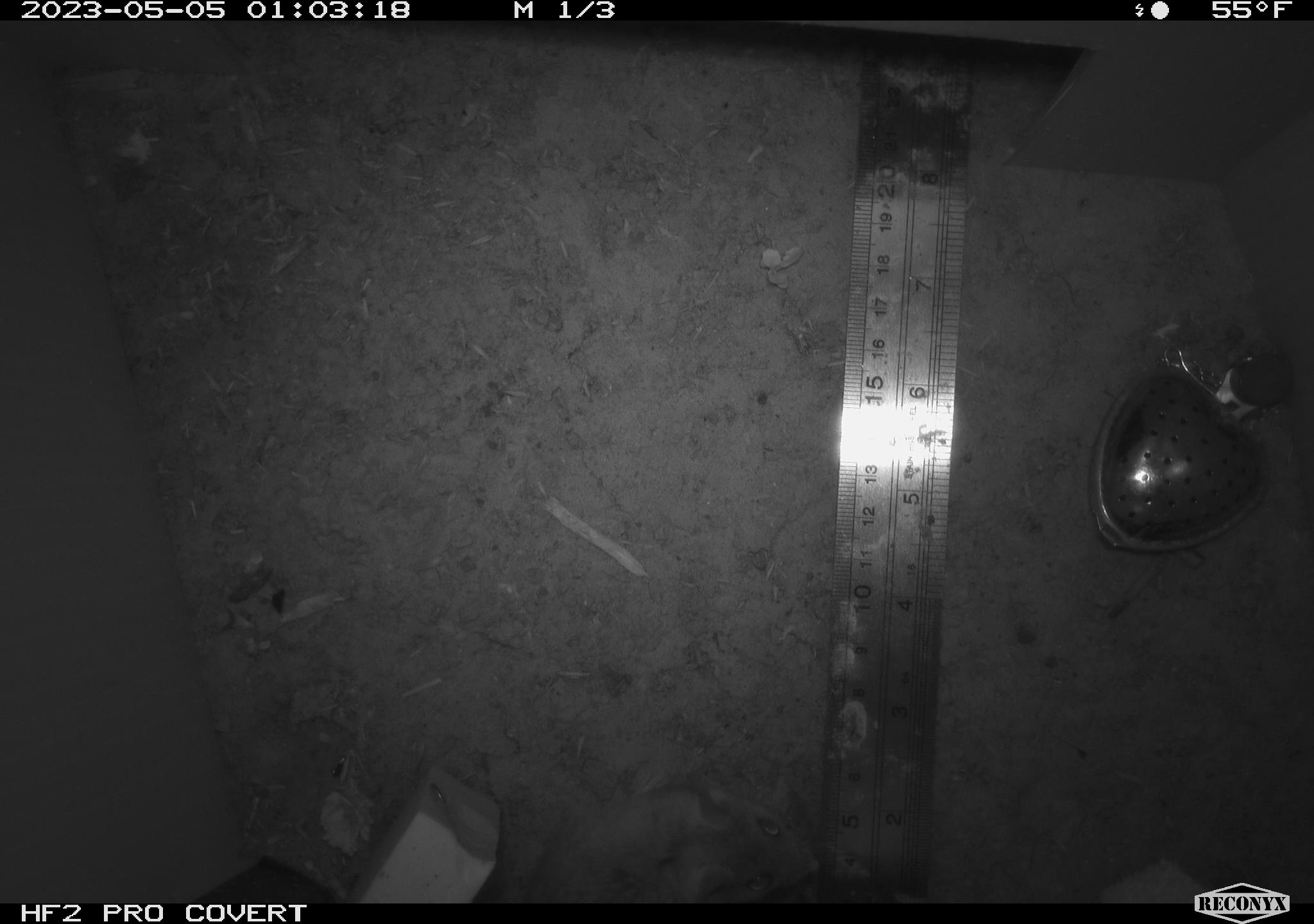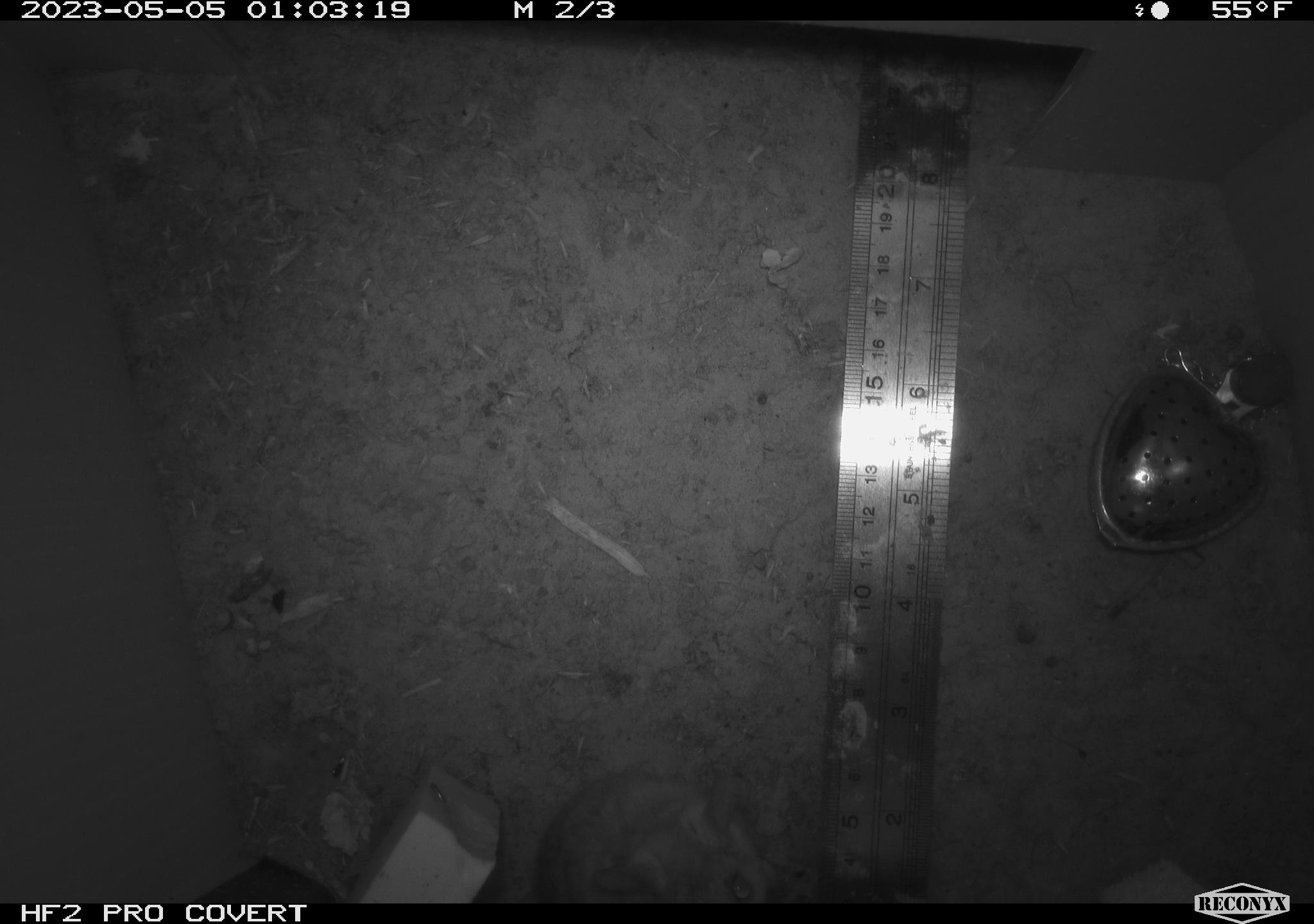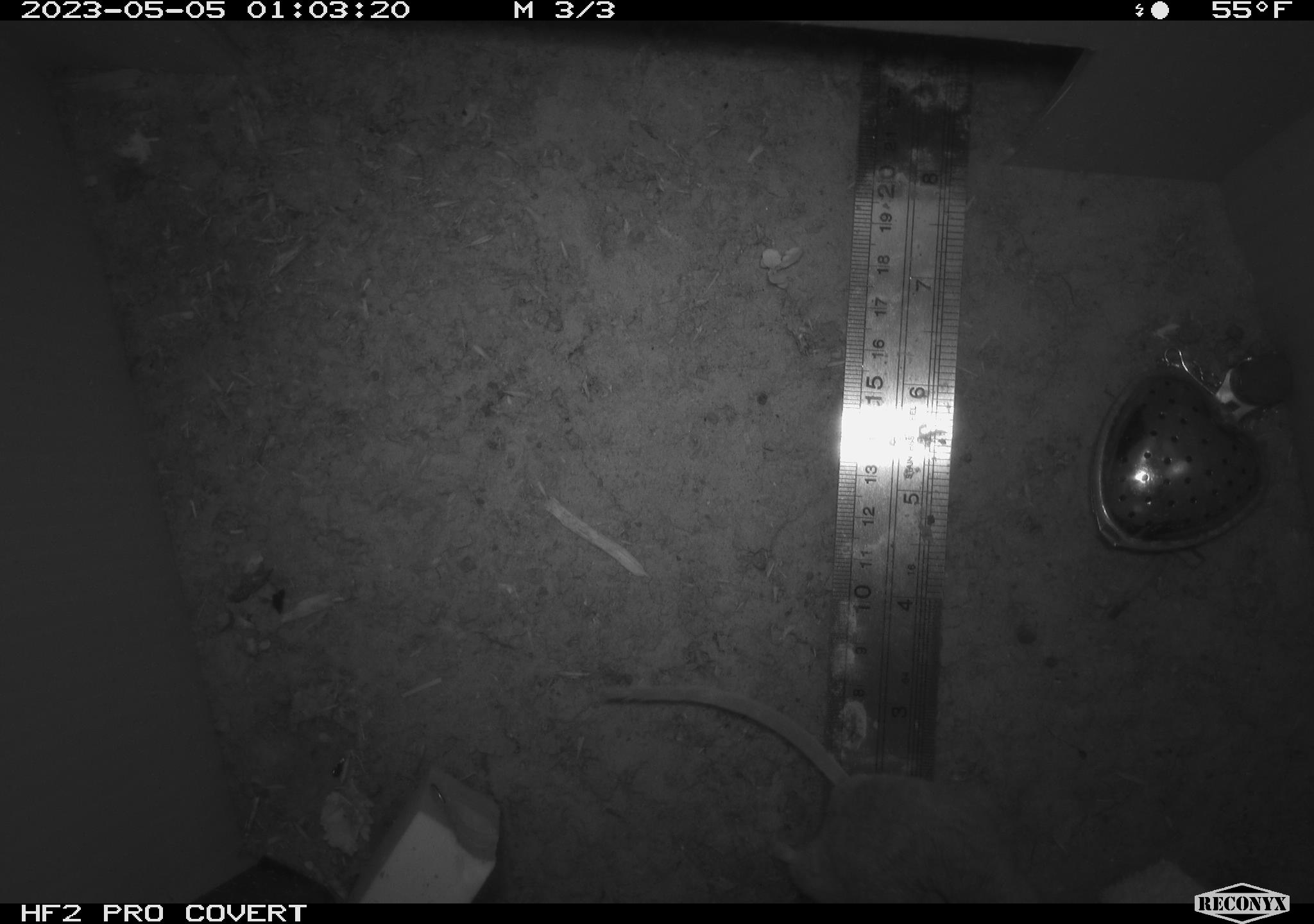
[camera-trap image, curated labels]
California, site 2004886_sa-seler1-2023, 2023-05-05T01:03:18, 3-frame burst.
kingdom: Animalia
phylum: Chordata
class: Mammalia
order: Rodentia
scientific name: Rodentia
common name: mouse species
Mouse species (Rodentia).